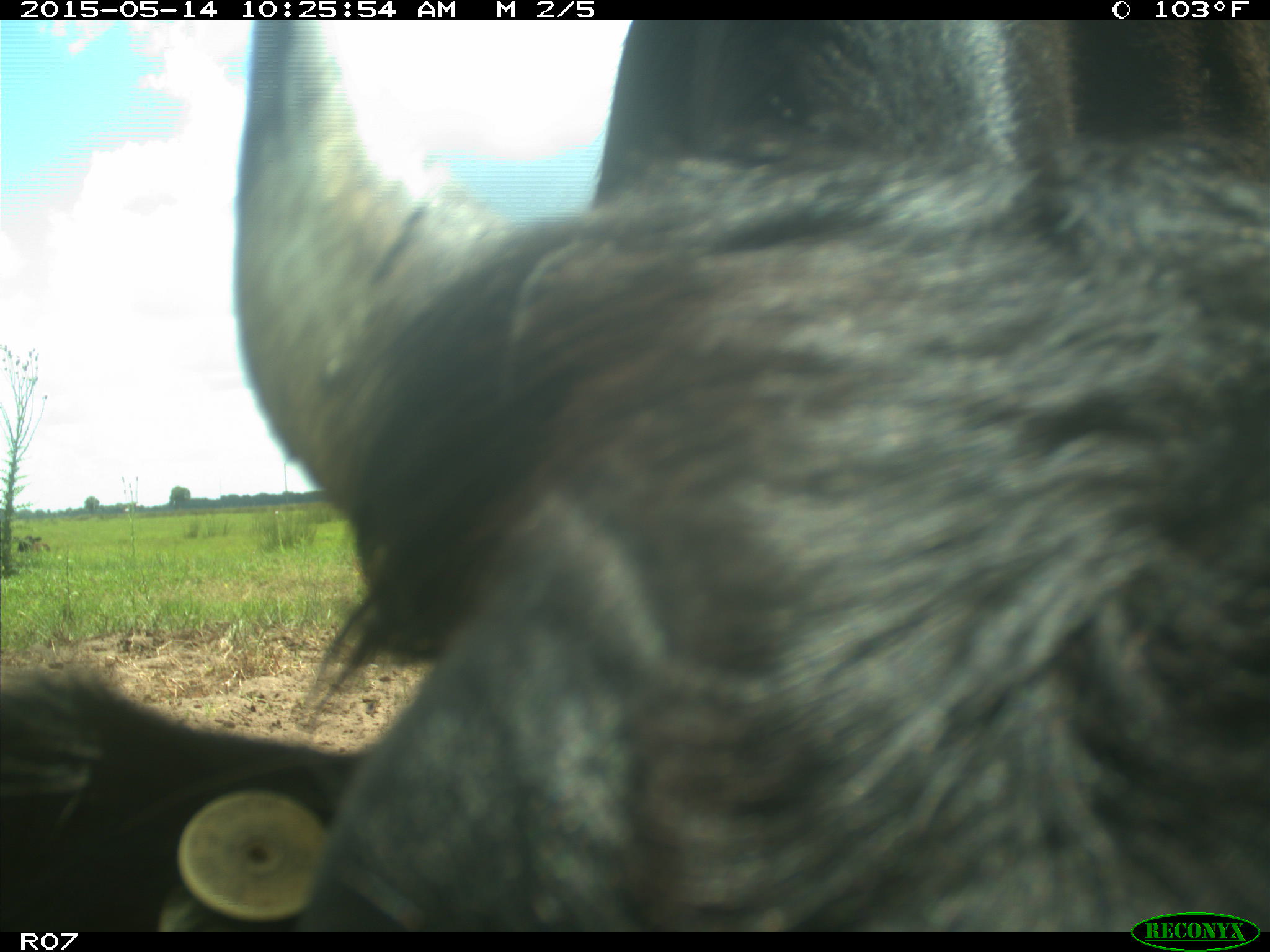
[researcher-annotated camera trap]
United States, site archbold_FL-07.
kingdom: Animalia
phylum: Chordata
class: Mammalia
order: Artiodactyla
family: Bovidae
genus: Bos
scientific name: Bos taurus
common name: domestic cow